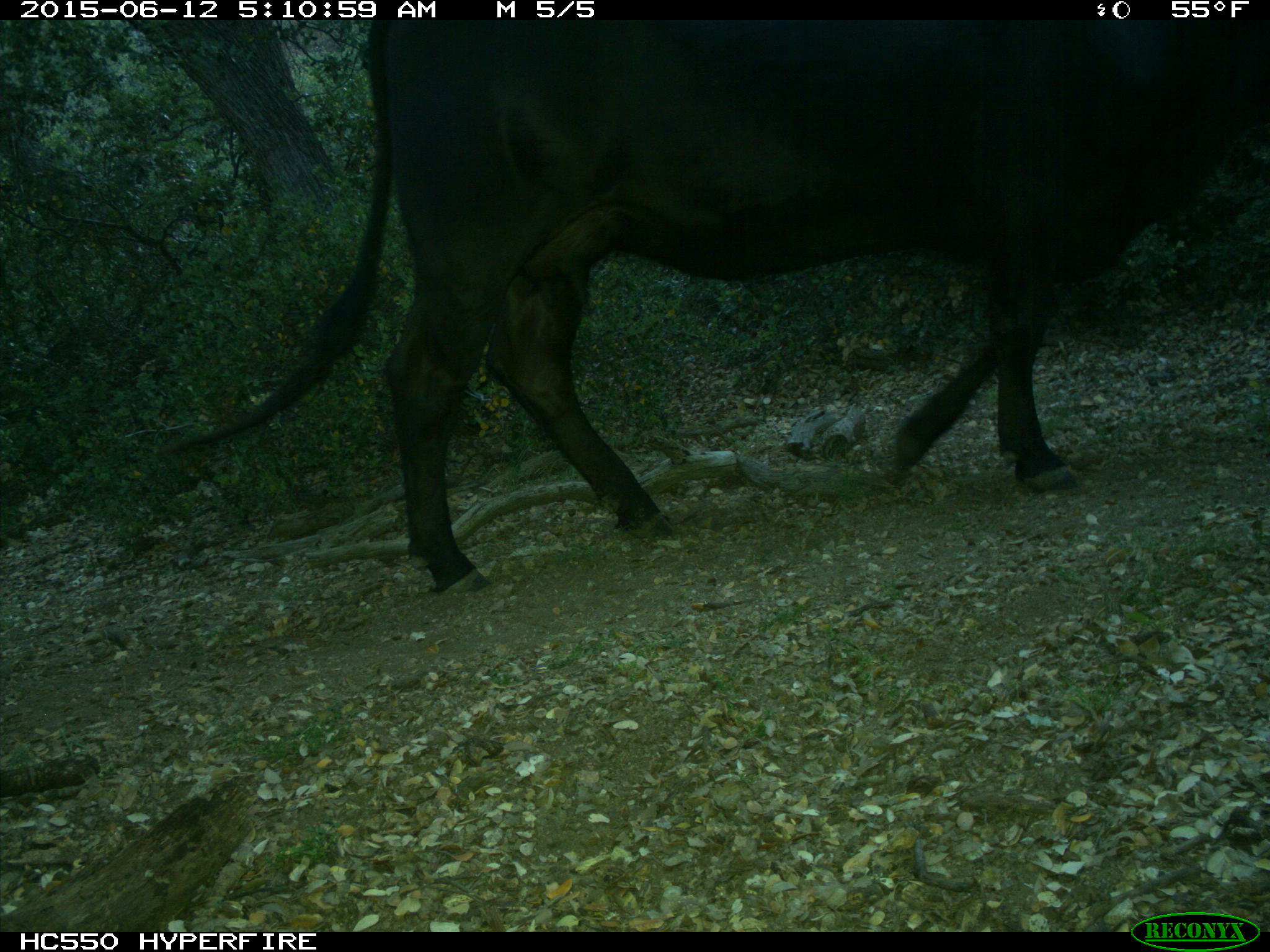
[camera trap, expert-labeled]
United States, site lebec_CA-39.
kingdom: Animalia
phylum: Chordata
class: Mammalia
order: Artiodactyla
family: Bovidae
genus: Bos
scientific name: Bos taurus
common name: domestic cow